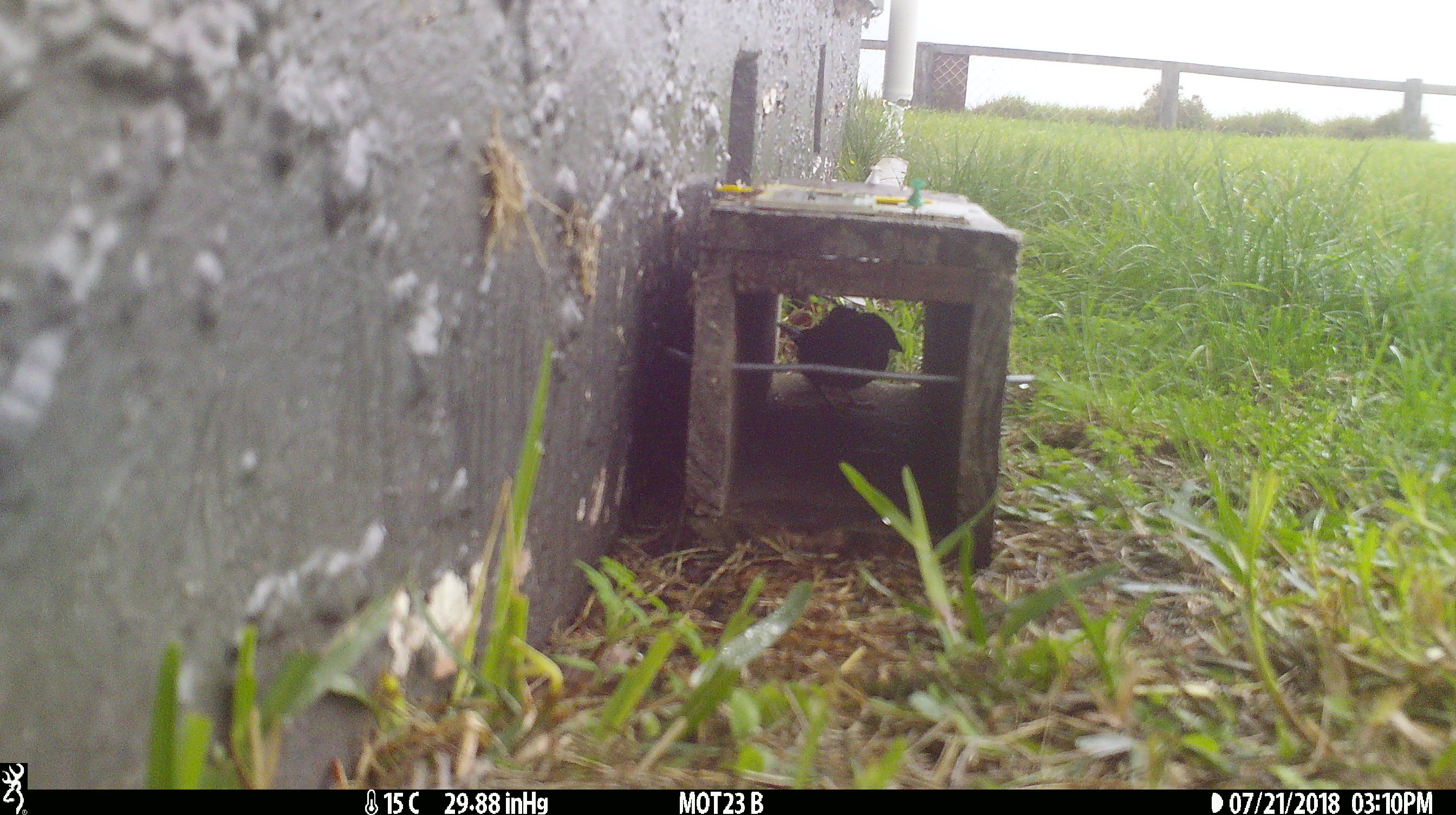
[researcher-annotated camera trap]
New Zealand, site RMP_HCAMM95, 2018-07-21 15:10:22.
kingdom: Animalia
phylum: Chordata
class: Aves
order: Passeriformes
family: Passeridae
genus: Passer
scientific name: Passer domesticus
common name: house sparrow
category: sparrow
Sparrow (house sparrow) (Passer domesticus).